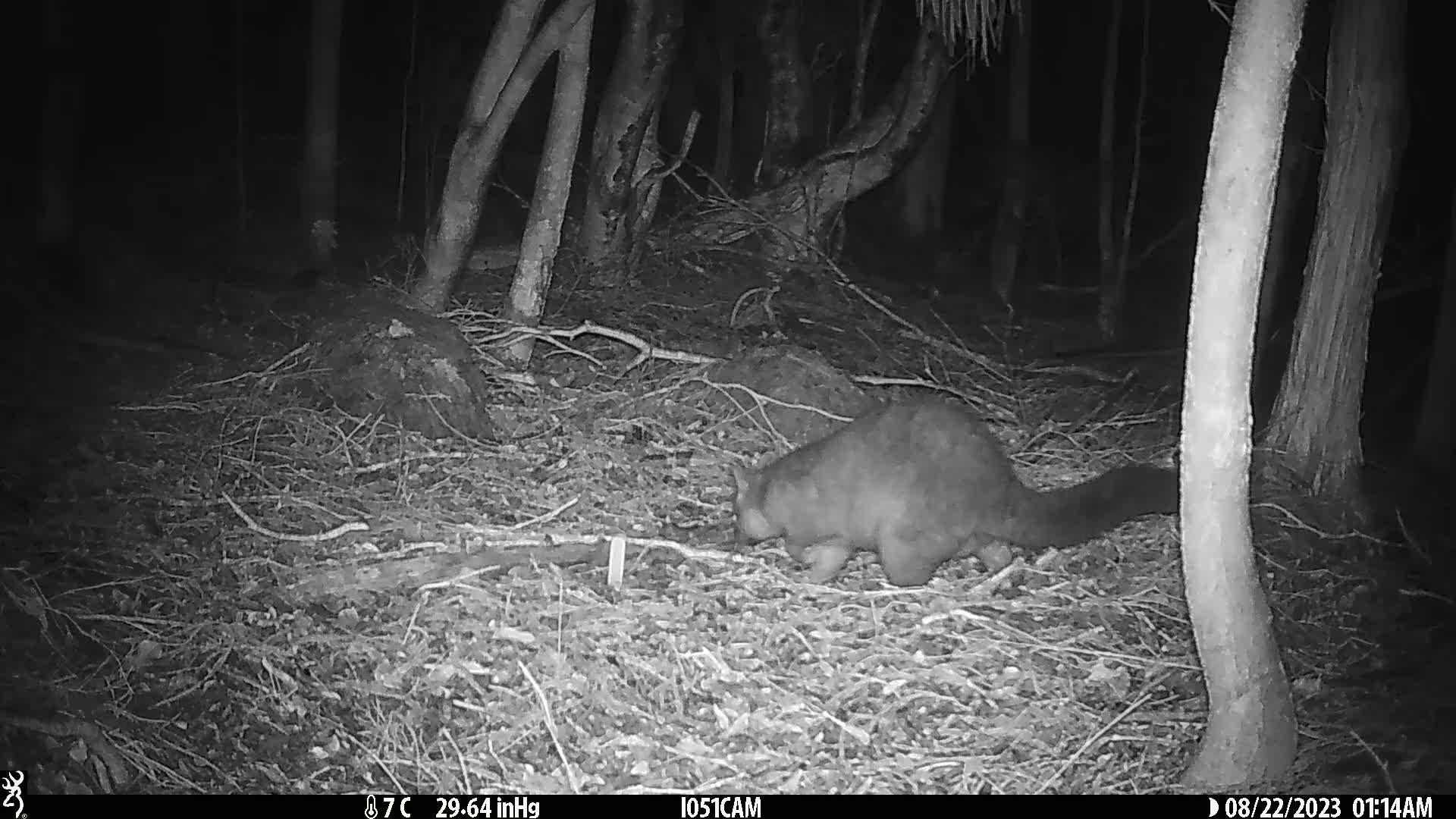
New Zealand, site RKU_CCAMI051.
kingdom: Animalia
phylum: Chordata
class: Mammalia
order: Diprotodontia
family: Phalangeridae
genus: Trichosurus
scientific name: Trichosurus vulpecula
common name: common brushtail possum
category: possum